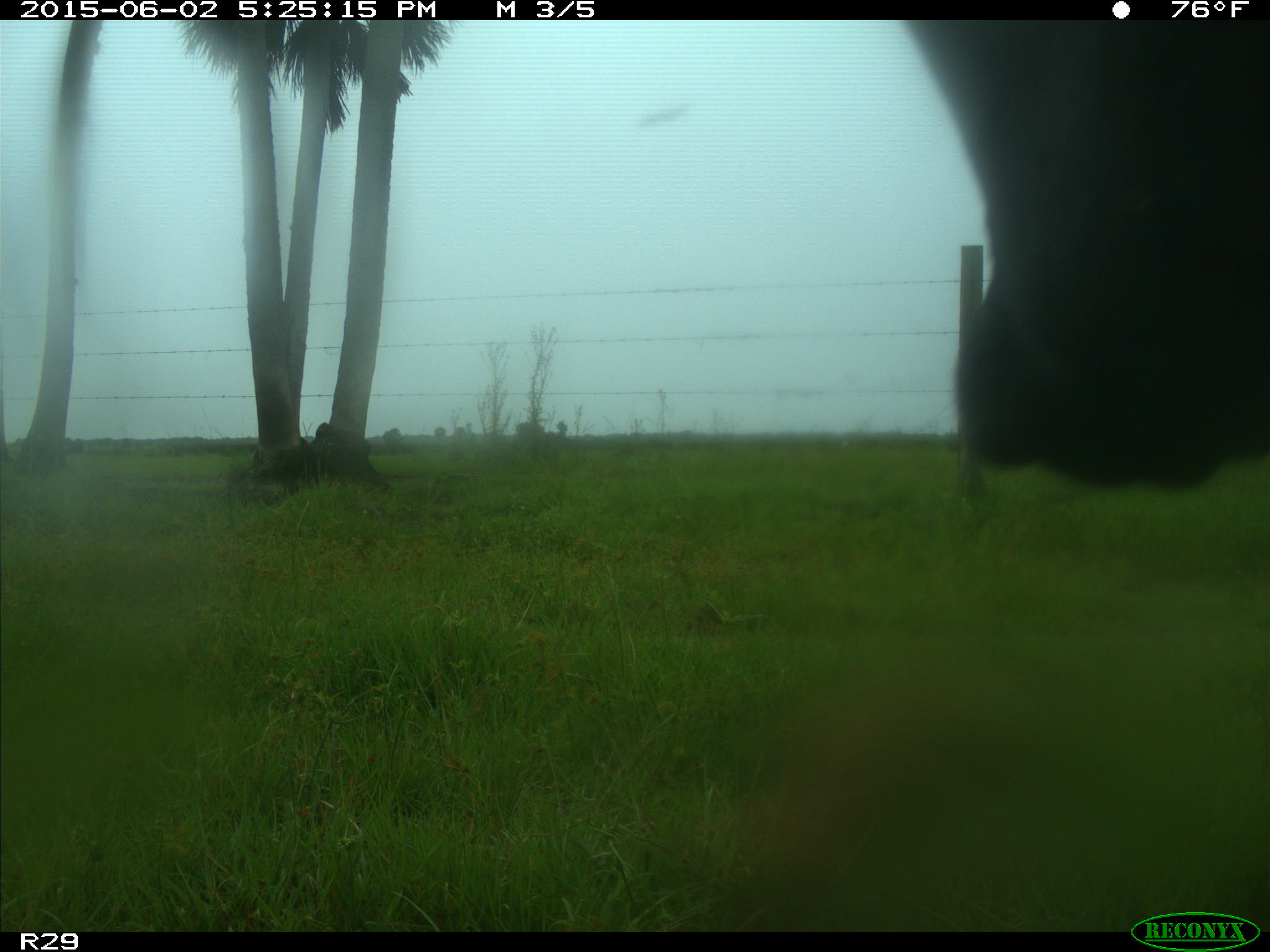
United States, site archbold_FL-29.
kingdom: Animalia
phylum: Chordata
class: Mammalia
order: Artiodactyla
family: Bovidae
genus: Bos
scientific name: Bos taurus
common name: domestic cow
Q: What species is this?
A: Bos taurus (domestic cow).